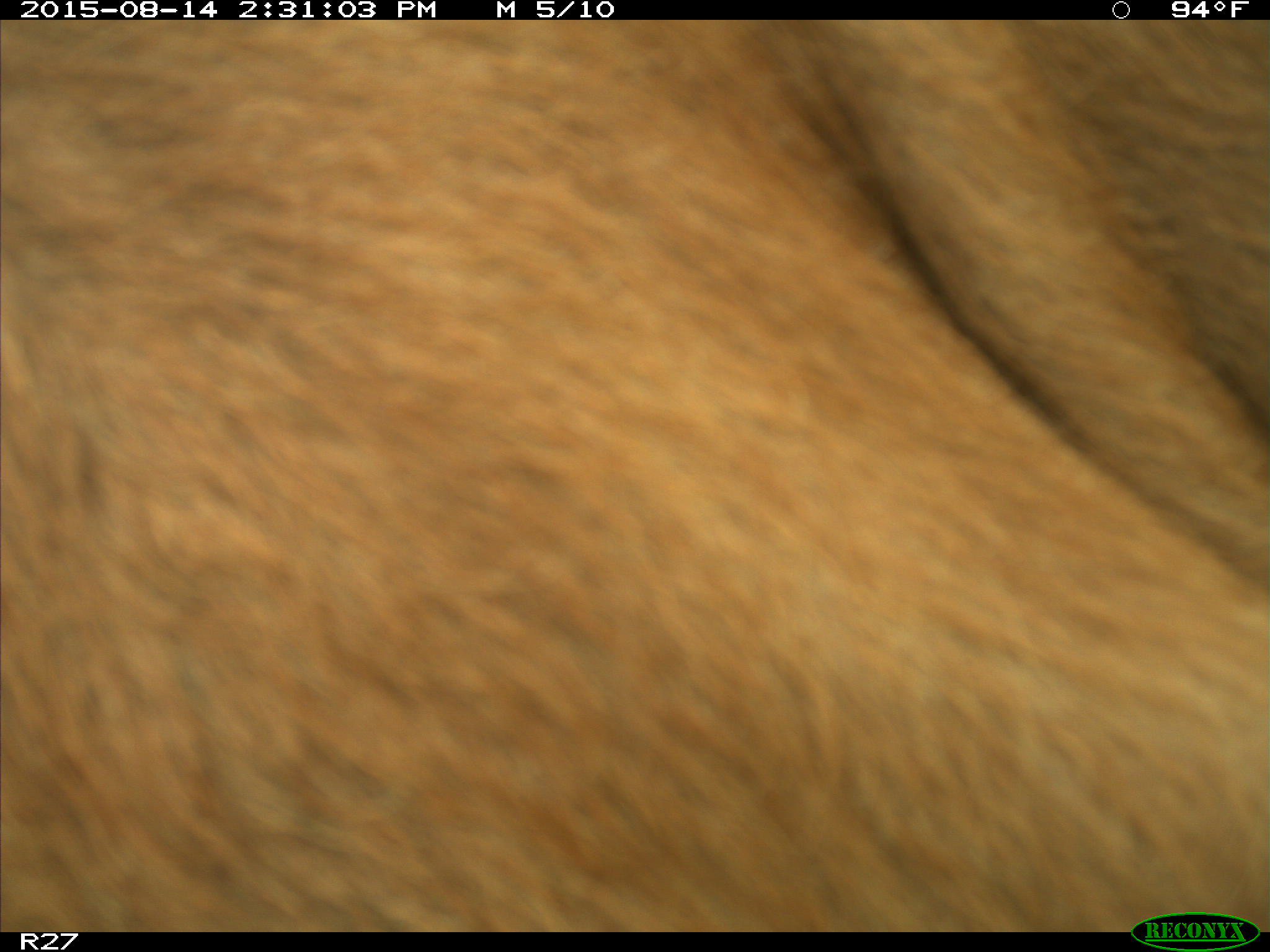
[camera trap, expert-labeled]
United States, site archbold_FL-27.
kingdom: Animalia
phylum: Chordata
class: Mammalia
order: Artiodactyla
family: Bovidae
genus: Bos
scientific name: Bos taurus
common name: domestic cow